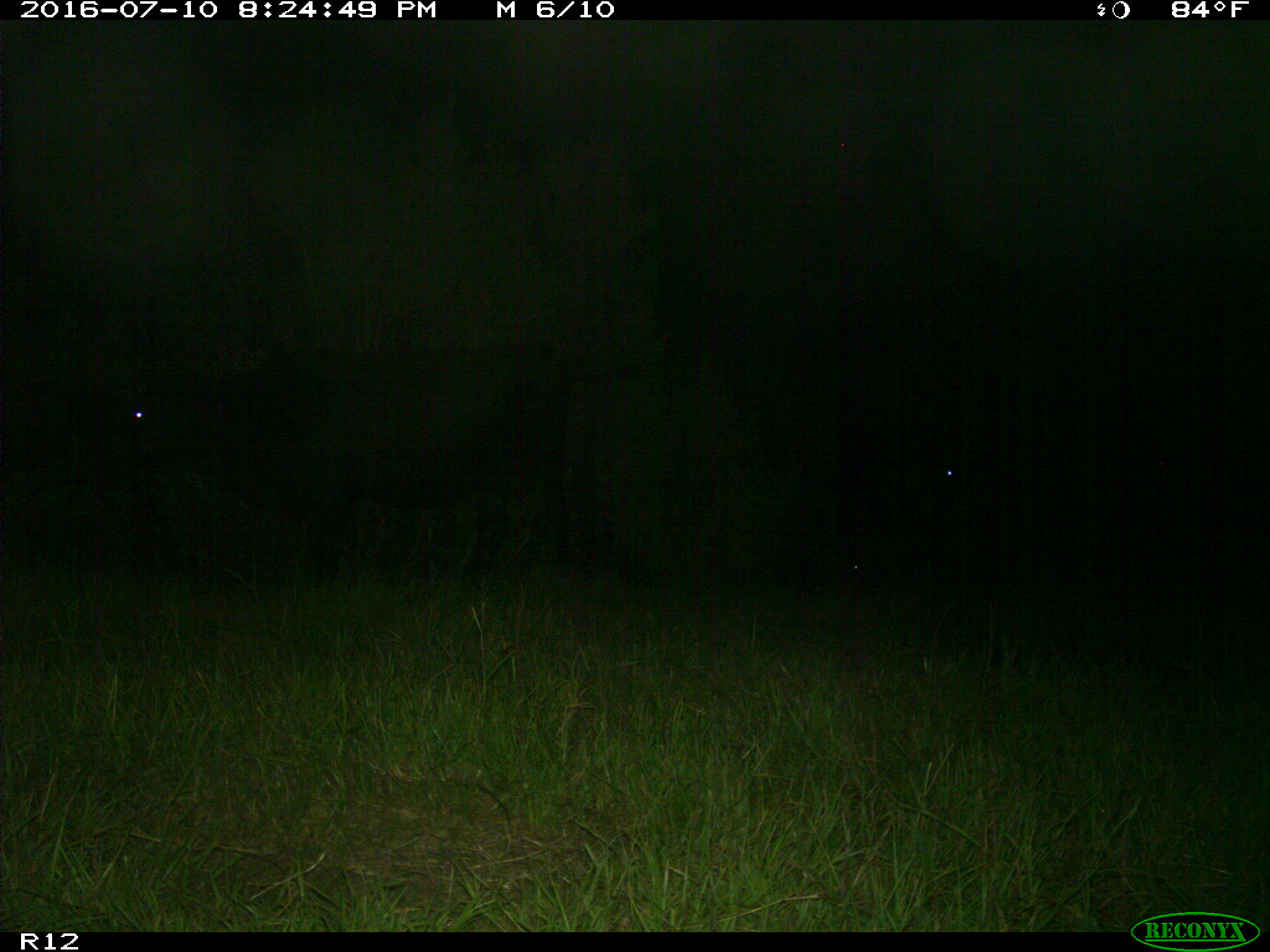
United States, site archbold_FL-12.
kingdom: Animalia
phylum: Chordata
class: Mammalia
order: Artiodactyla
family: Bovidae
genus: Bos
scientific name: Bos taurus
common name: domestic cow